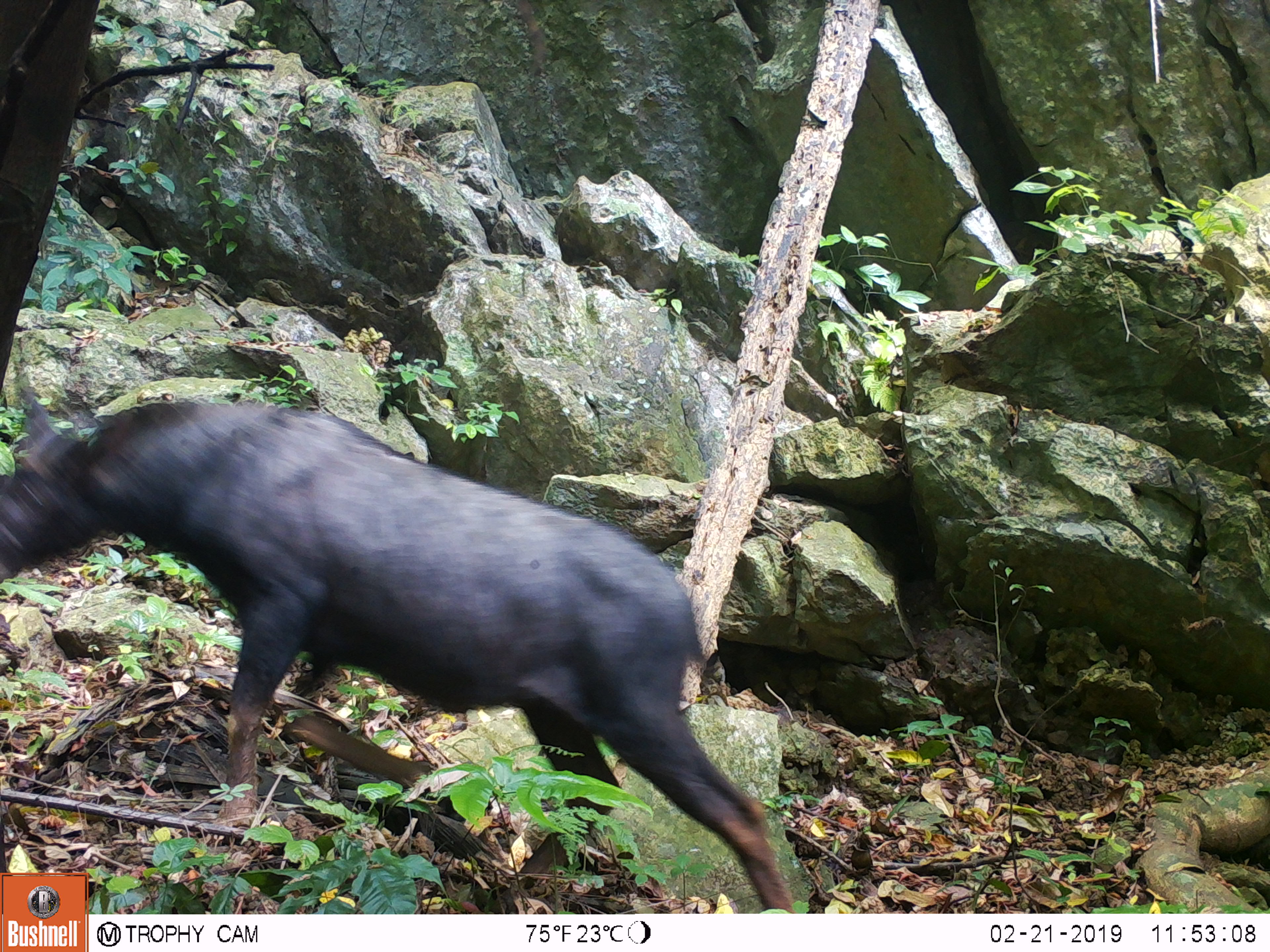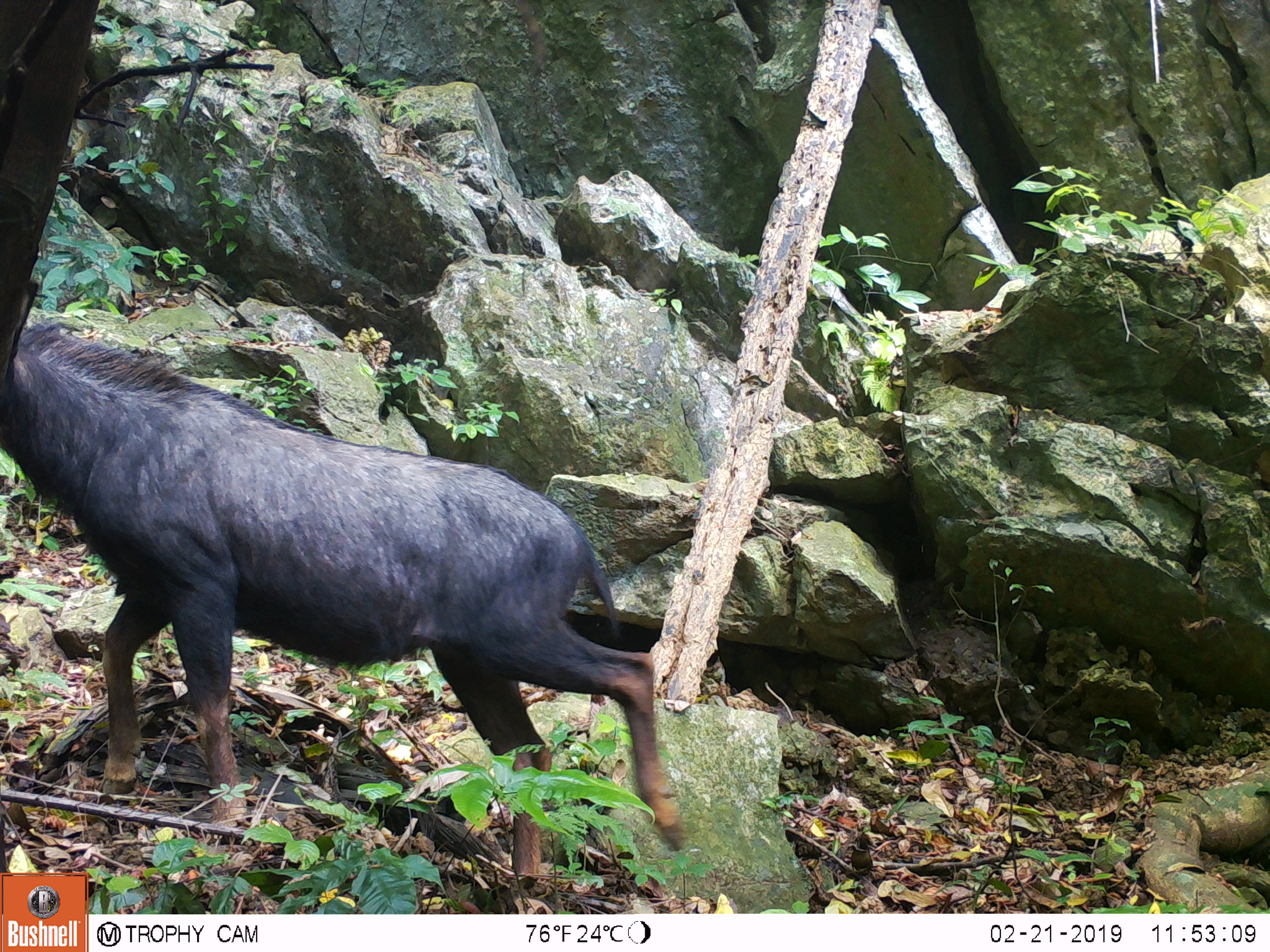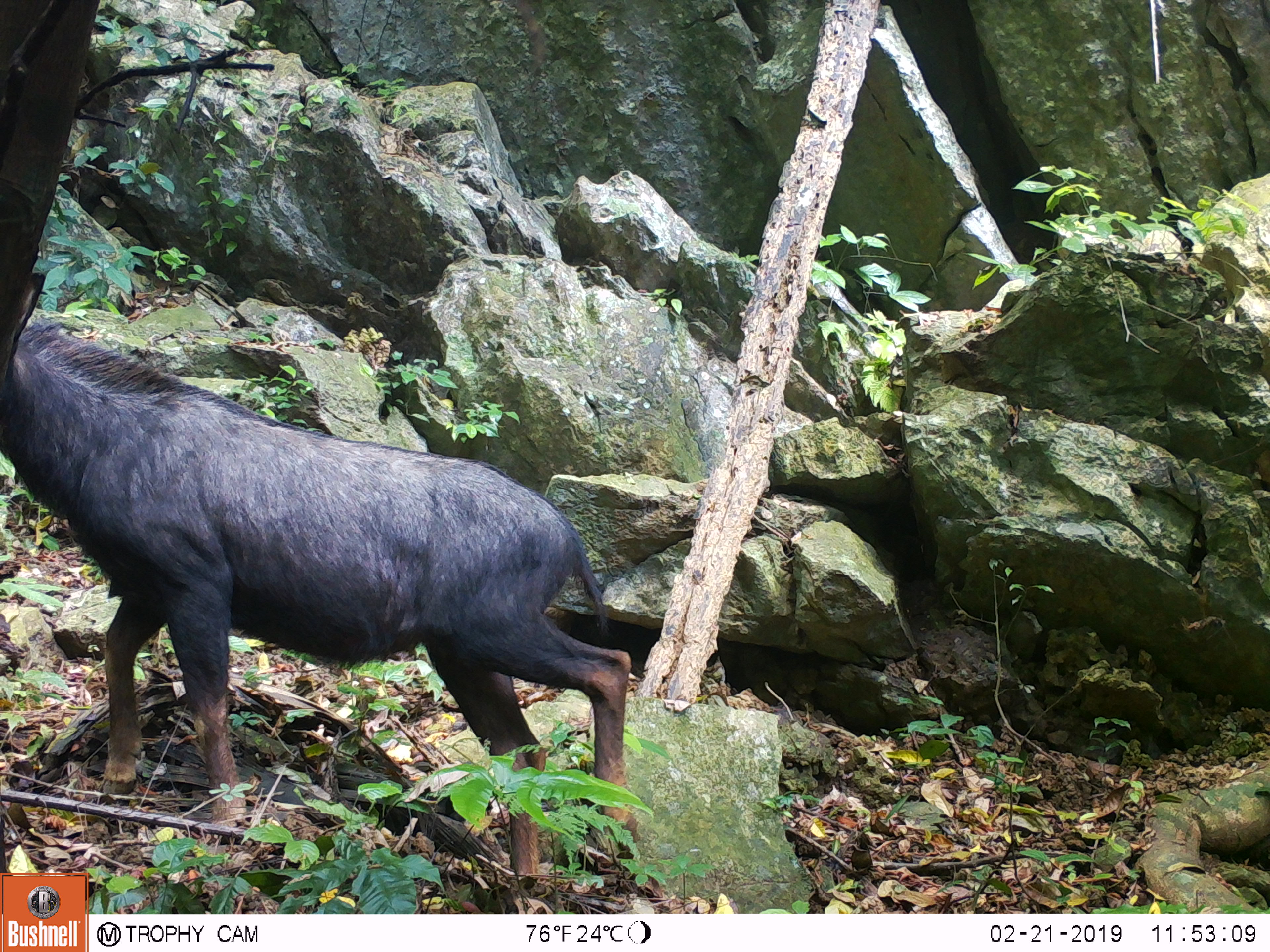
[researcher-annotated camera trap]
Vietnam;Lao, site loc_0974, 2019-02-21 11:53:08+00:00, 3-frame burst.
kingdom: Animalia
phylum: Chordata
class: Mammalia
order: Artiodactyla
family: Bovidae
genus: Capricornis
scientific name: Capricornis sumatraensis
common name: chinese serow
Chinese serow (Capricornis sumatraensis). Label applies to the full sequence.